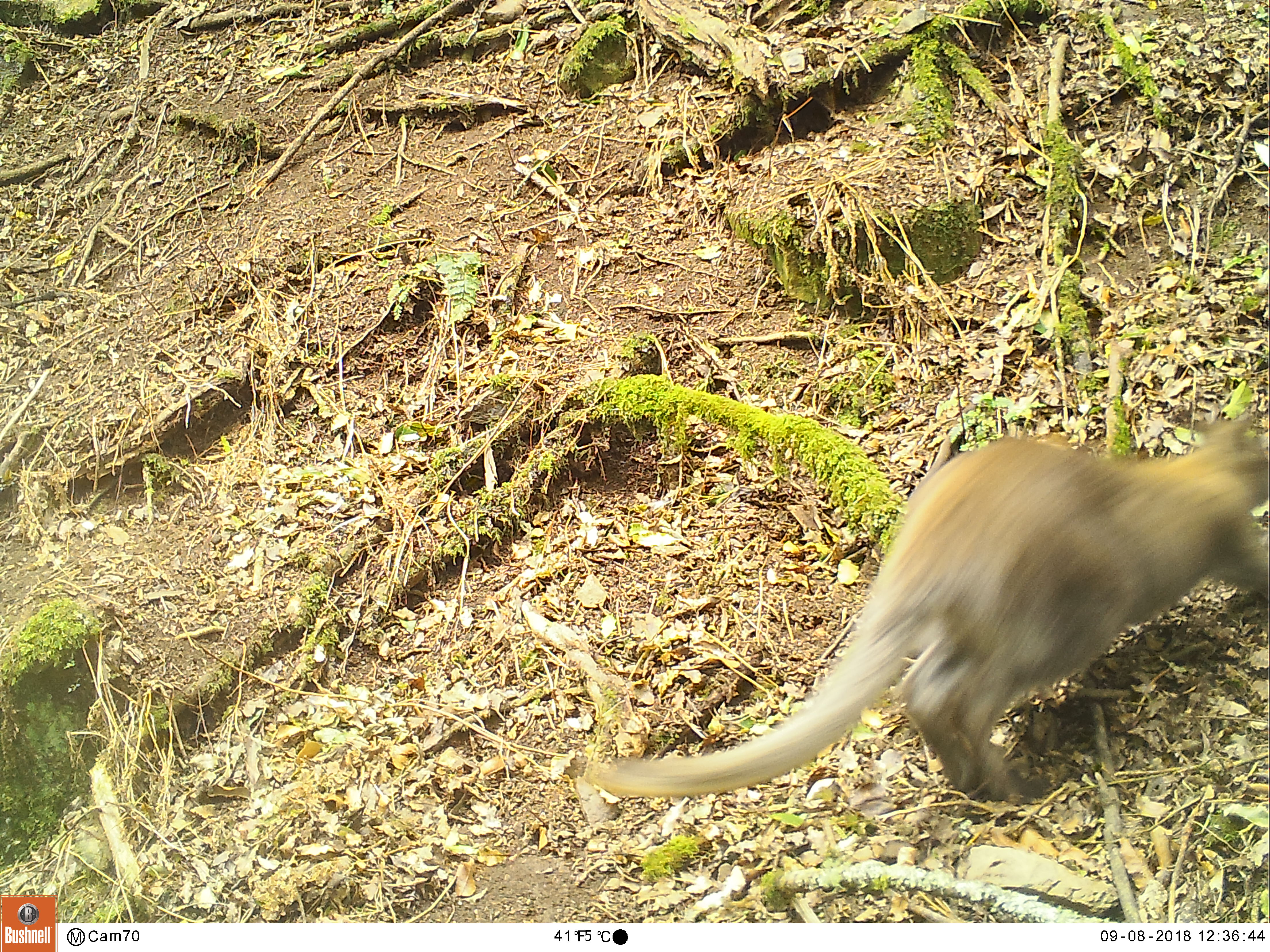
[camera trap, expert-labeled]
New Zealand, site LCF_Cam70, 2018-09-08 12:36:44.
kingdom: Animalia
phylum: Chordata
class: Mammalia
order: Diprotodontia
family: Macropodidae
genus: Notamacropus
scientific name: Notamacropus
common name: wallaby